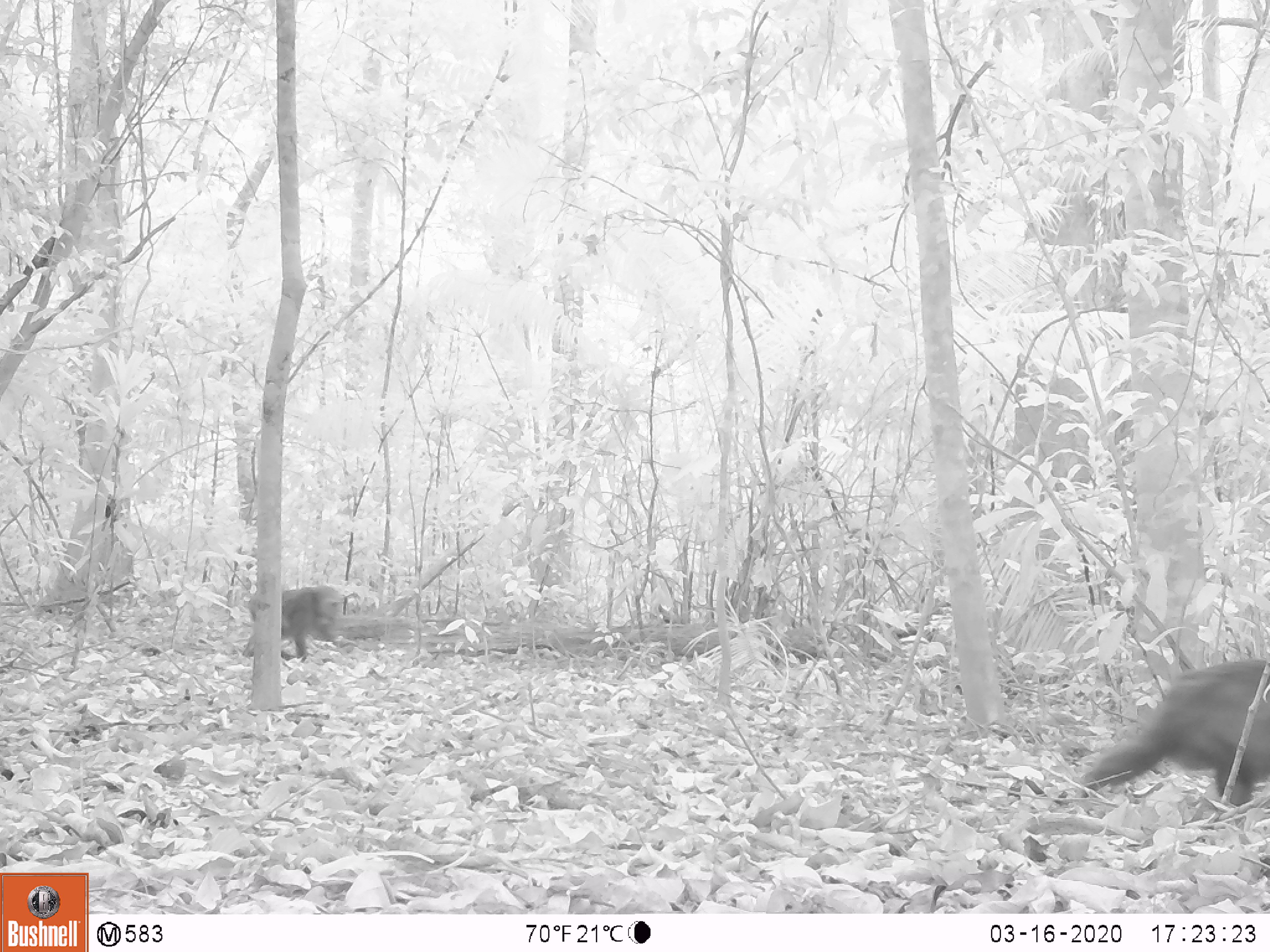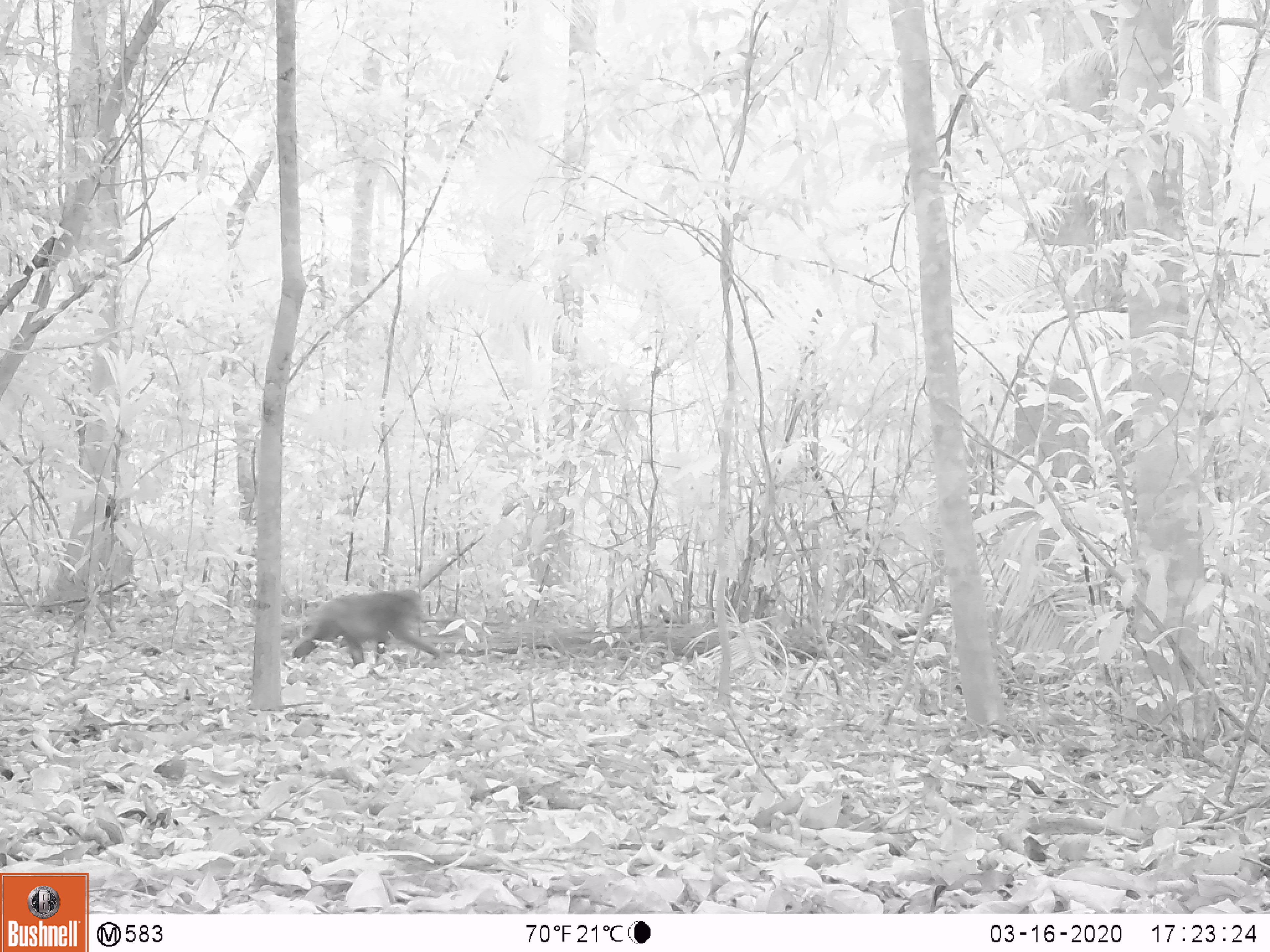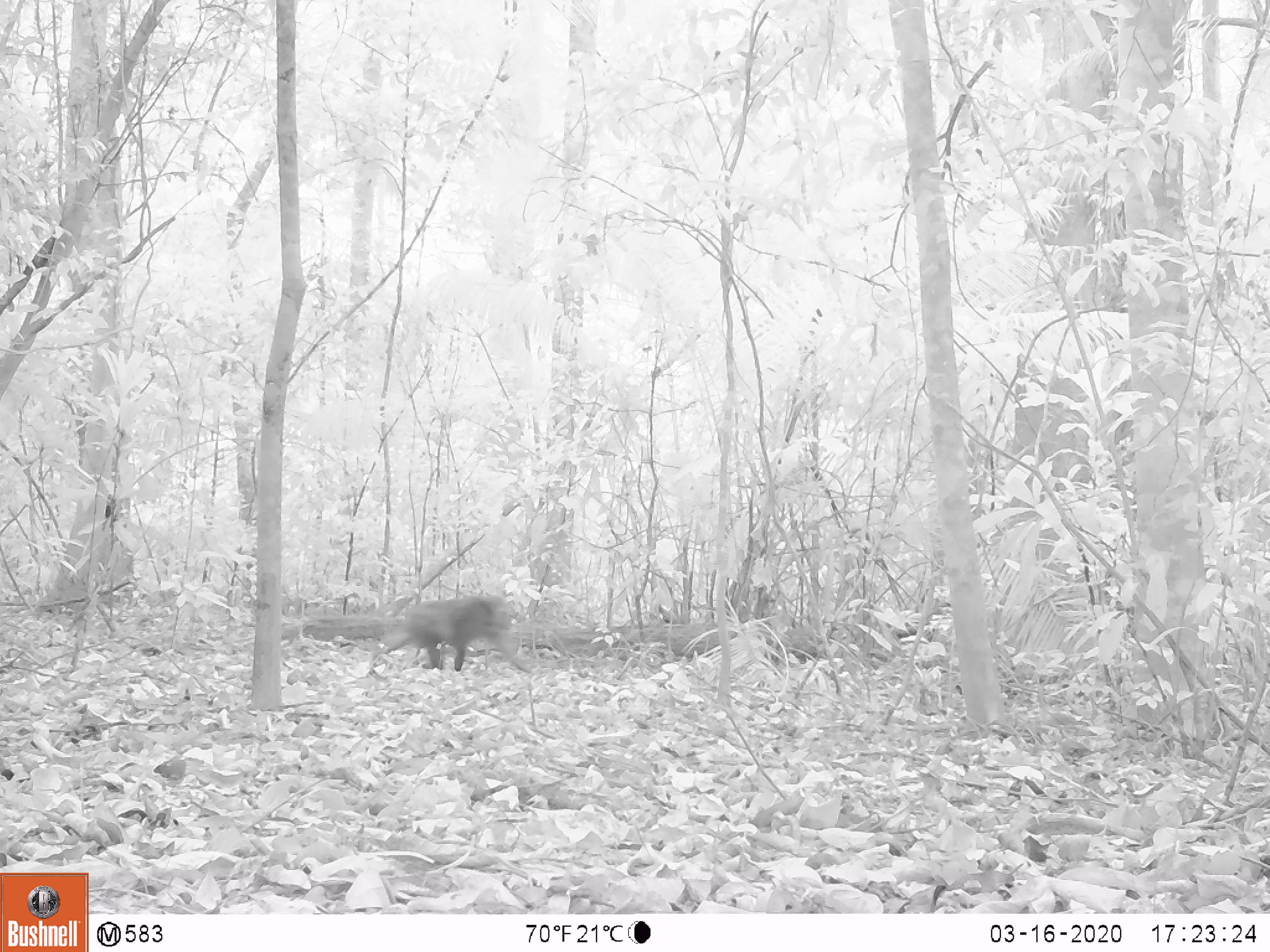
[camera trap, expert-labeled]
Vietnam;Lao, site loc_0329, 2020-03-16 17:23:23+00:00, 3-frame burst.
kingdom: Animalia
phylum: Chordata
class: Mammalia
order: Primates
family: Cercopithecidae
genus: Macaca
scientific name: Macaca arctoides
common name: stump-tailed macaque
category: stump tailed macaque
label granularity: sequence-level